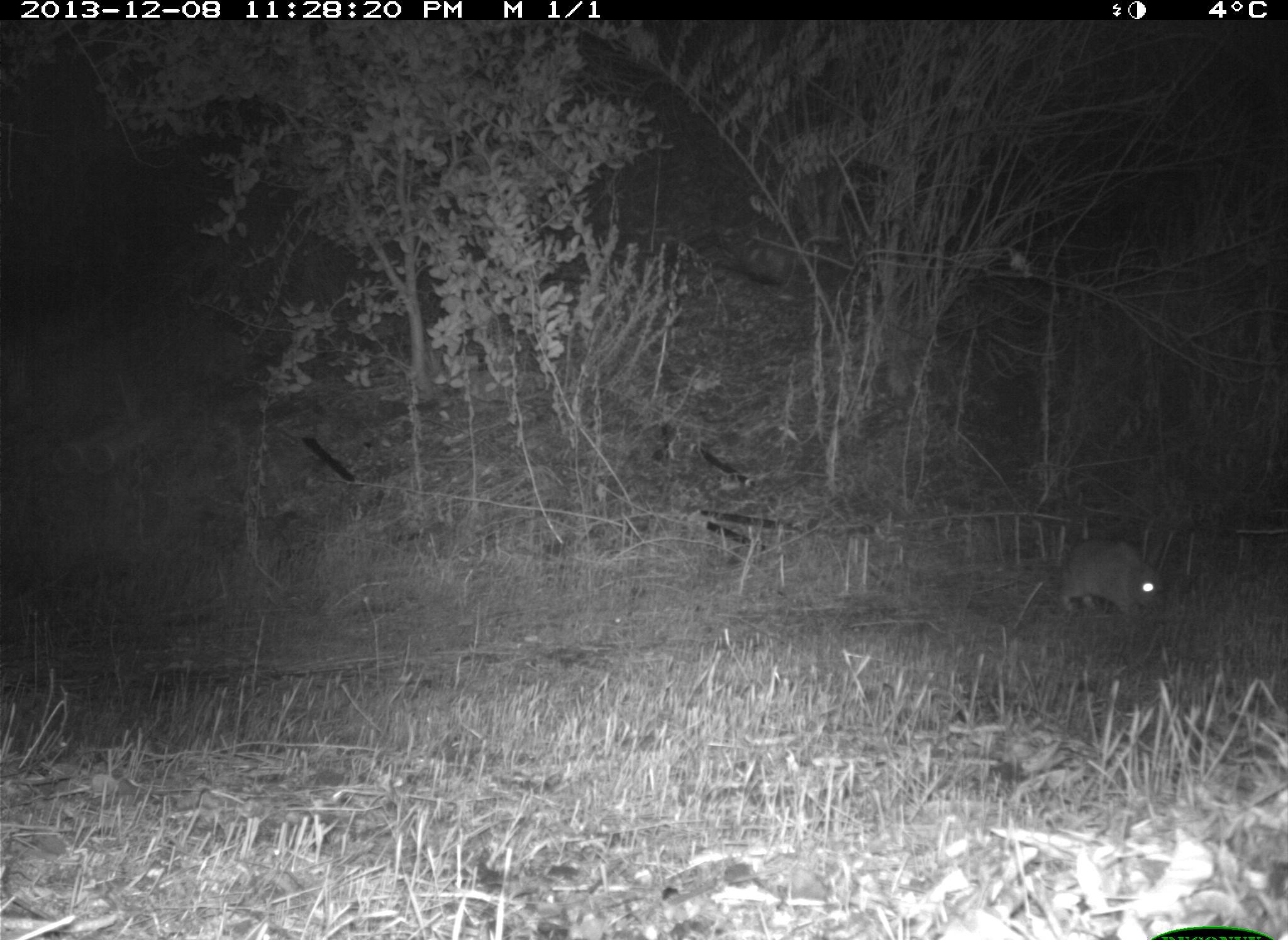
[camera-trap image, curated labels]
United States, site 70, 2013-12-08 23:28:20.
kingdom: Animalia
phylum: Chordata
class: Mammalia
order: Lagomorpha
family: Leporidae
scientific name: Leporidae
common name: rabbits and hares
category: rabbit